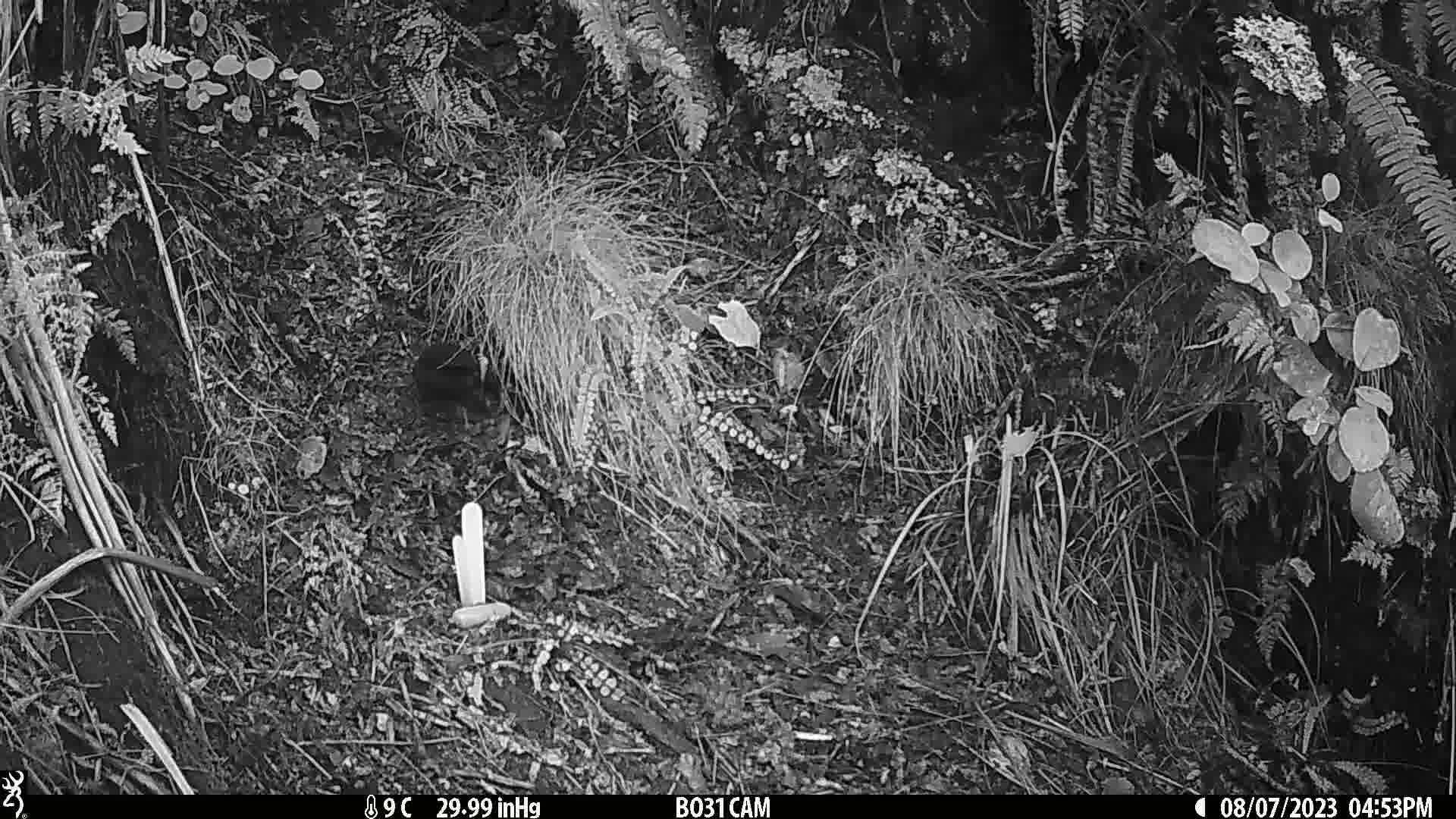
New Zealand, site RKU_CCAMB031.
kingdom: Animalia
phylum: Chordata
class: Aves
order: Passeriformes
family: Turdidae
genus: Turdus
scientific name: Turdus merula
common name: eurasian blackbird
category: blackbird